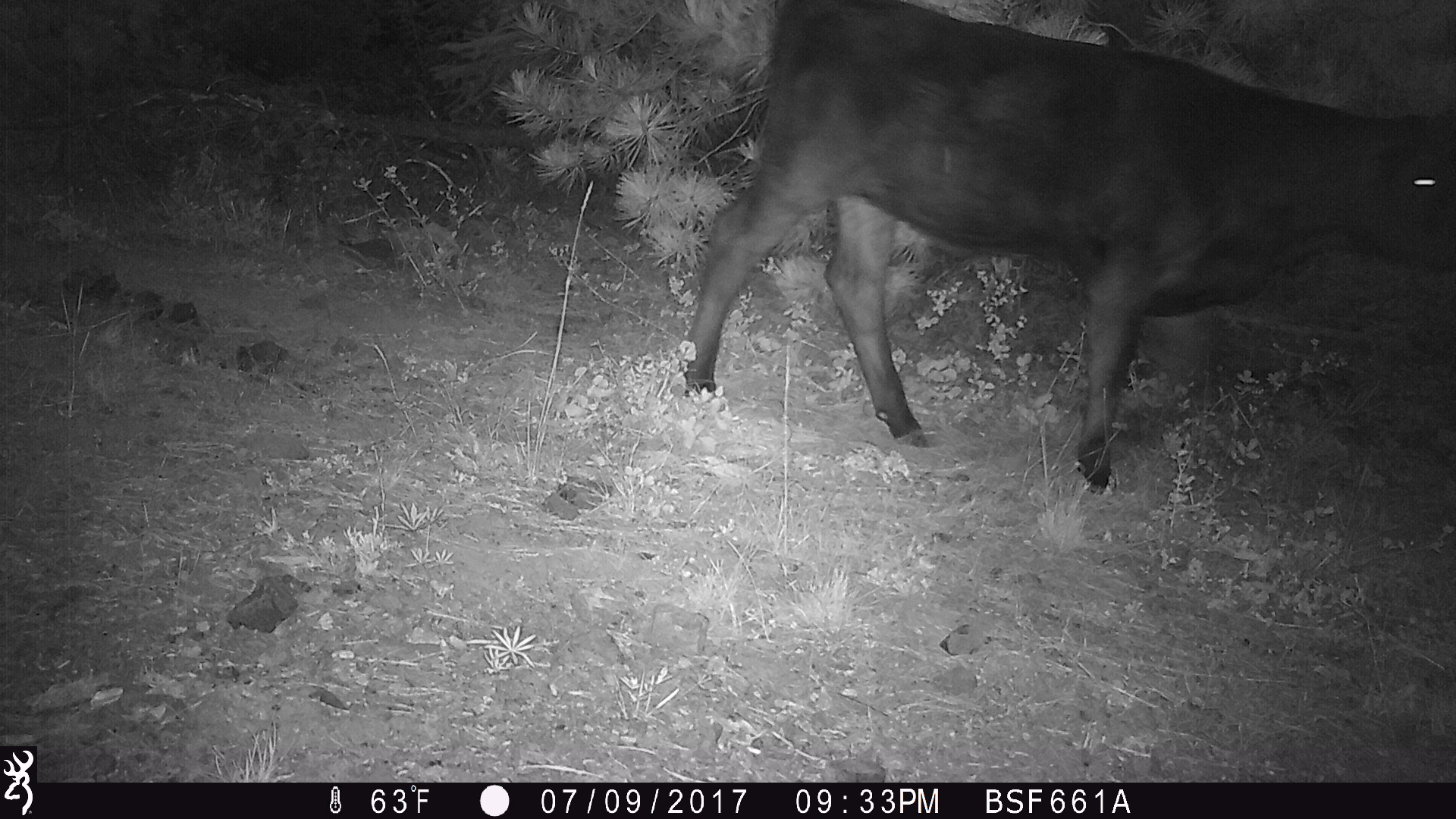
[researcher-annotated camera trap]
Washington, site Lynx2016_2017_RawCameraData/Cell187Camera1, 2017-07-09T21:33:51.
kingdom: Animalia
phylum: Chordata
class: Mammalia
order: Artiodactyla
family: Bovidae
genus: Bos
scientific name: Bos taurus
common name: domestic cattle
Domestic cattle (Bos taurus). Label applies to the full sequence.